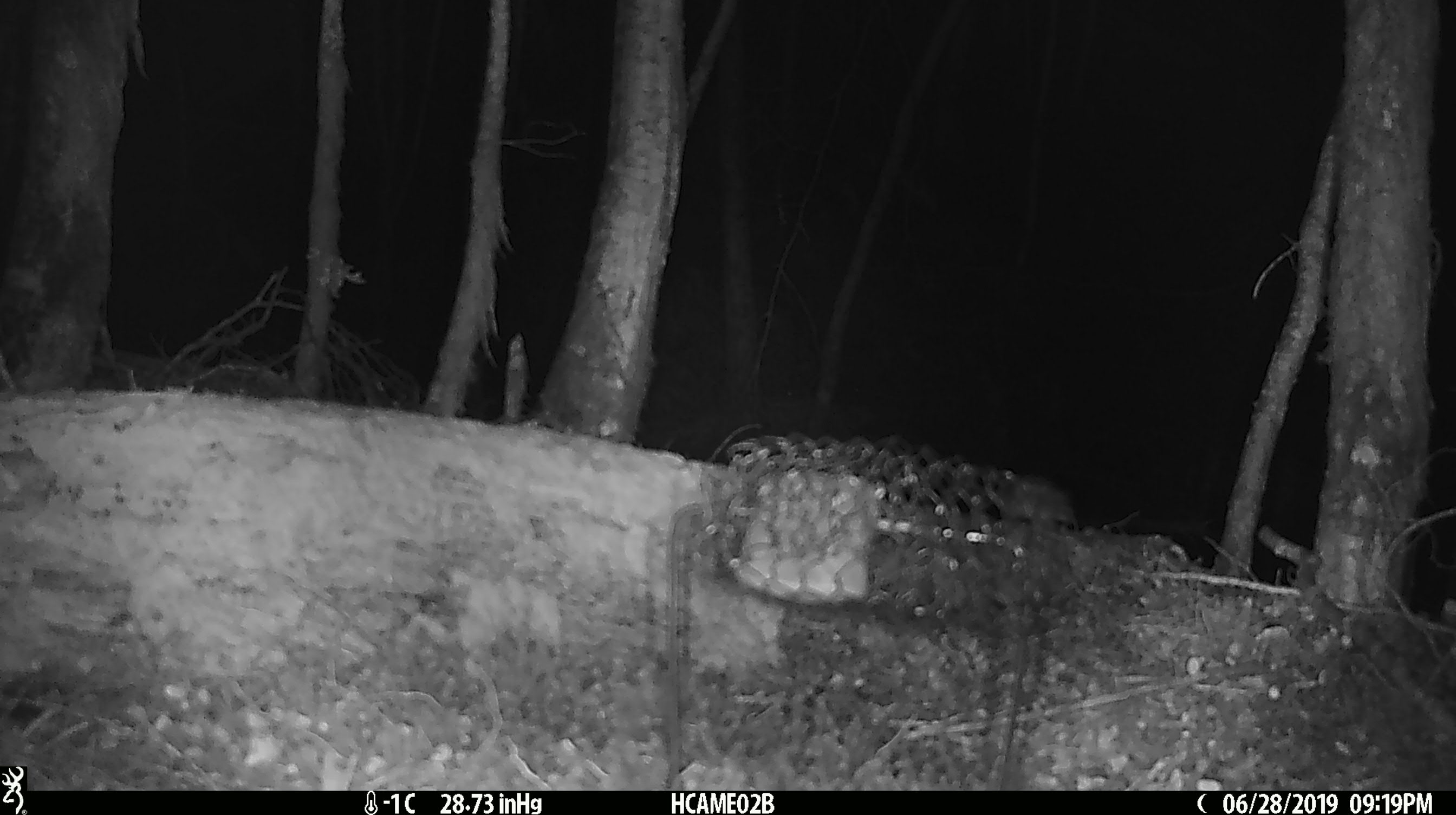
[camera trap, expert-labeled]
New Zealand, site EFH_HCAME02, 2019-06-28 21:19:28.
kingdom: Animalia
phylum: Chordata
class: Mammalia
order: Rodentia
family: Muridae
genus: Mus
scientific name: Mus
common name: mouse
Mouse (Mus).